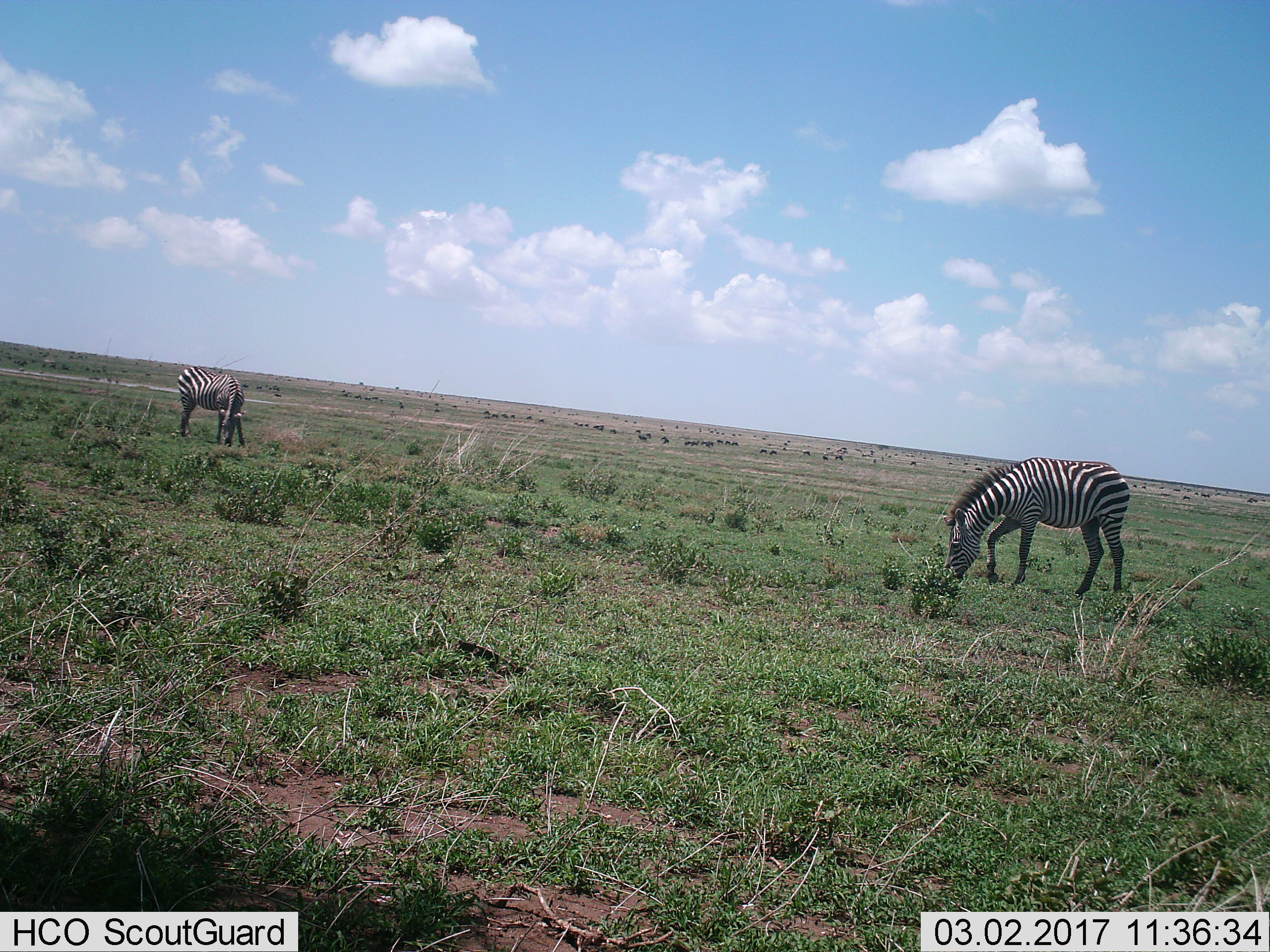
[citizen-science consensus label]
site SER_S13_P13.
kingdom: Animalia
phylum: Chordata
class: Mammalia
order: Perissodactyla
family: Equidae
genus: Equus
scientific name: Equus quagga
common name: plains zebra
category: zebraplains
Zebraplains (plains zebra) (Equus quagga), count 2. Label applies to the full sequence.